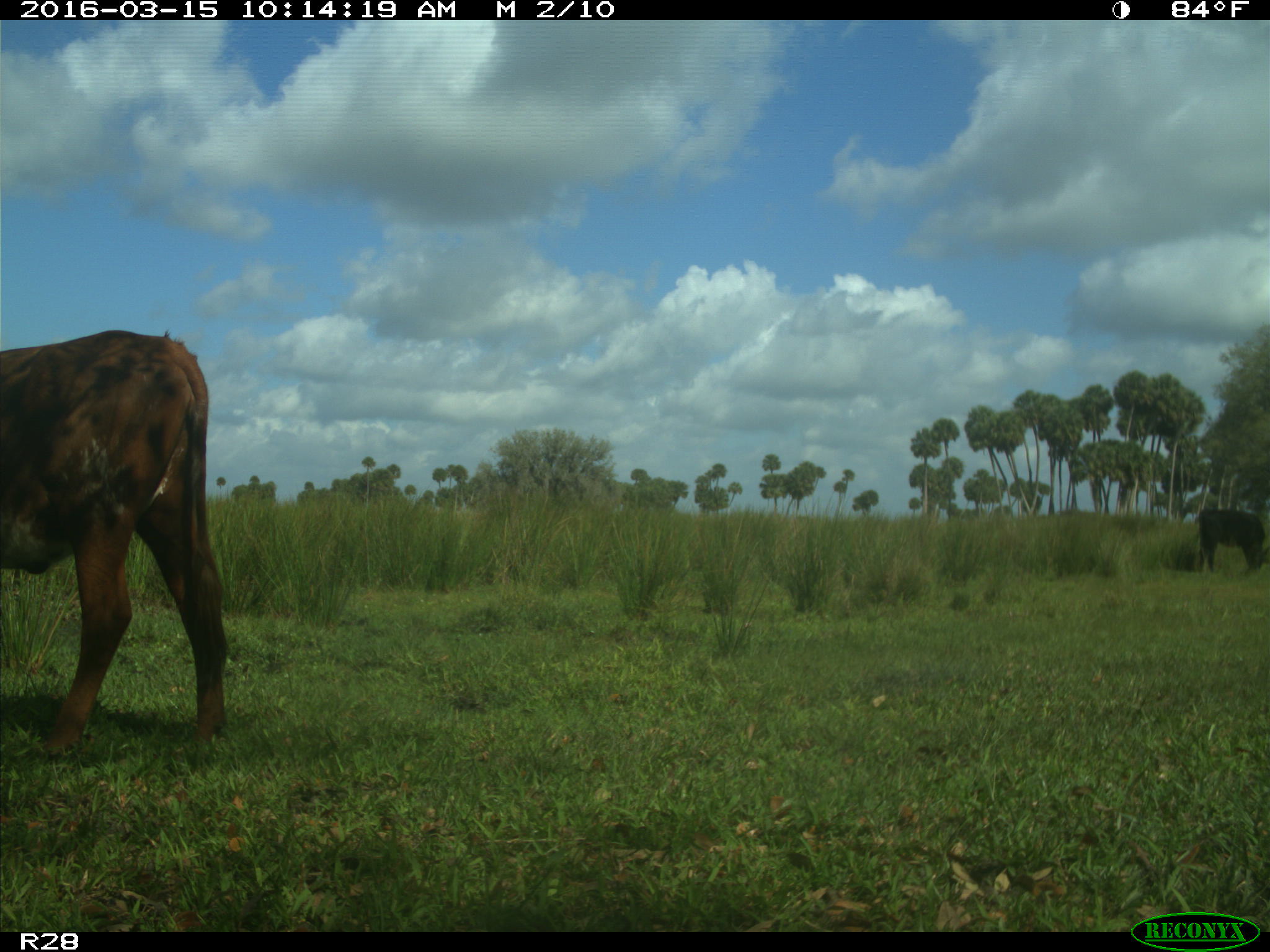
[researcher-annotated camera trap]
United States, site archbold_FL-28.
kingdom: Animalia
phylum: Chordata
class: Mammalia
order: Artiodactyla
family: Bovidae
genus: Bos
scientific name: Bos taurus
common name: domestic cow